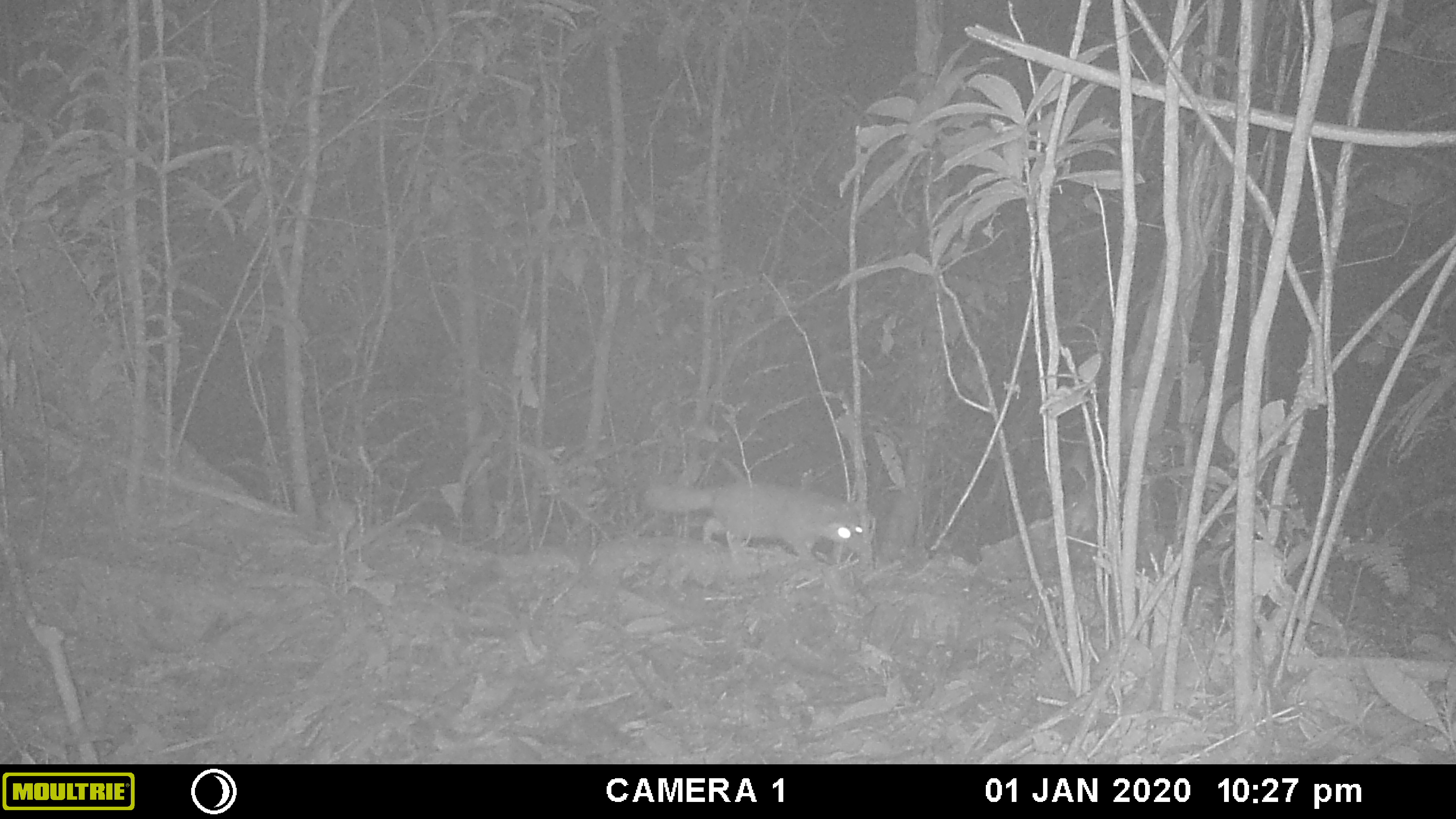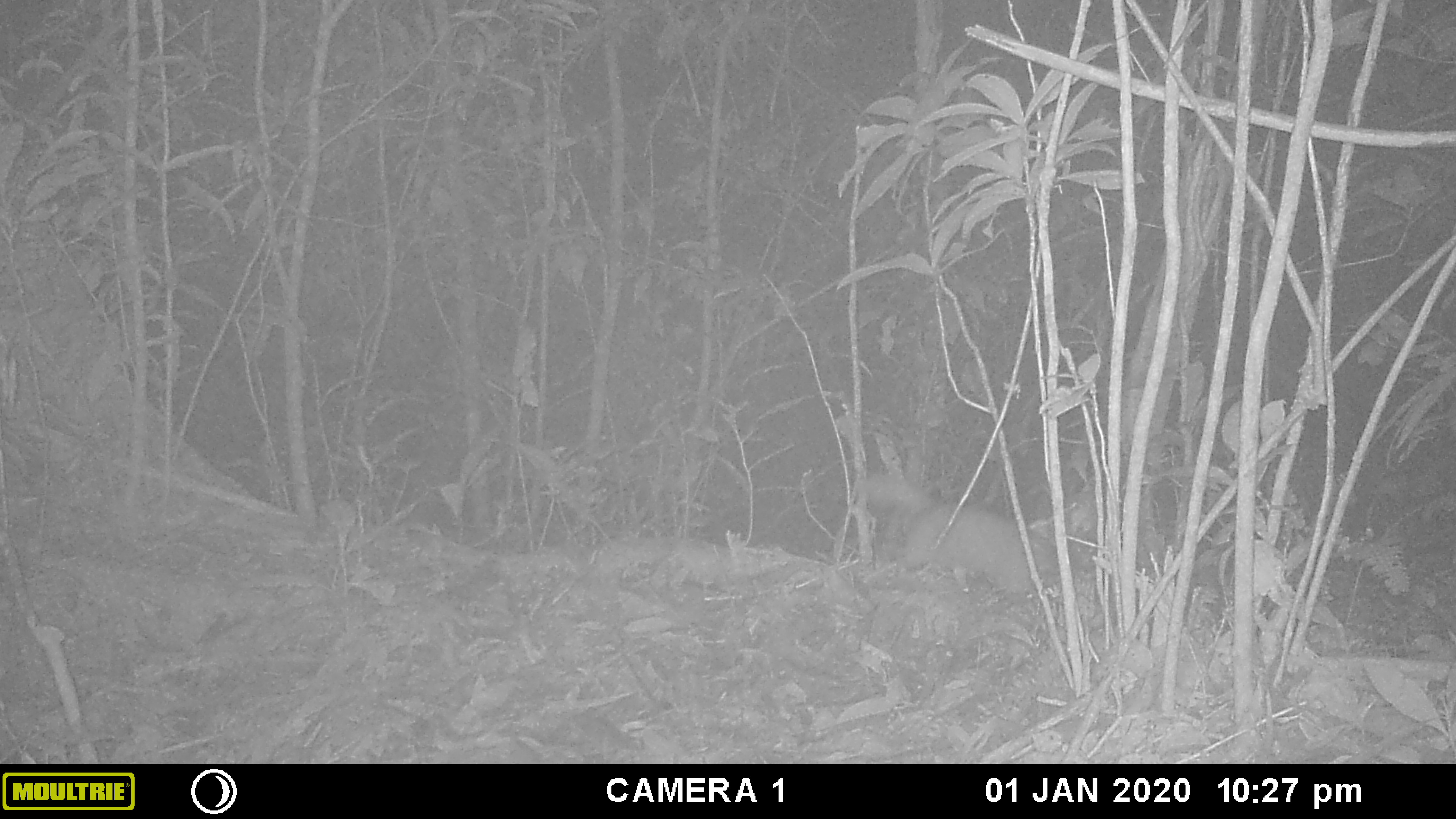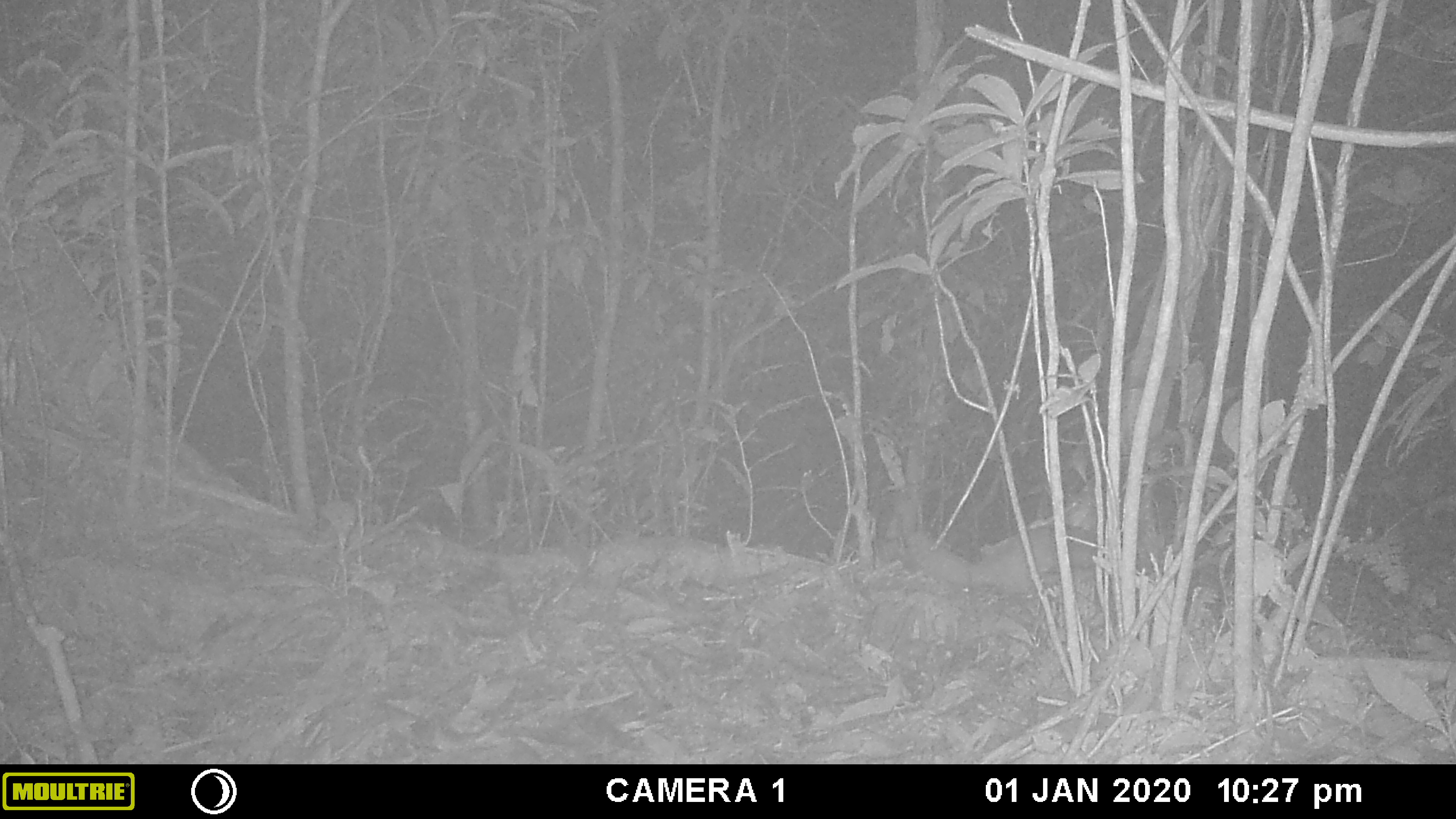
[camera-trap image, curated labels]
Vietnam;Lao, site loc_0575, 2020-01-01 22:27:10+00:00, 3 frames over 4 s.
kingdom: Animalia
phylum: Chordata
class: Mammalia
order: Carnivora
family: Mustelidae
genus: Melogale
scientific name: Melogale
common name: ferret badger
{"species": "ferret badger (Melogale)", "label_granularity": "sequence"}